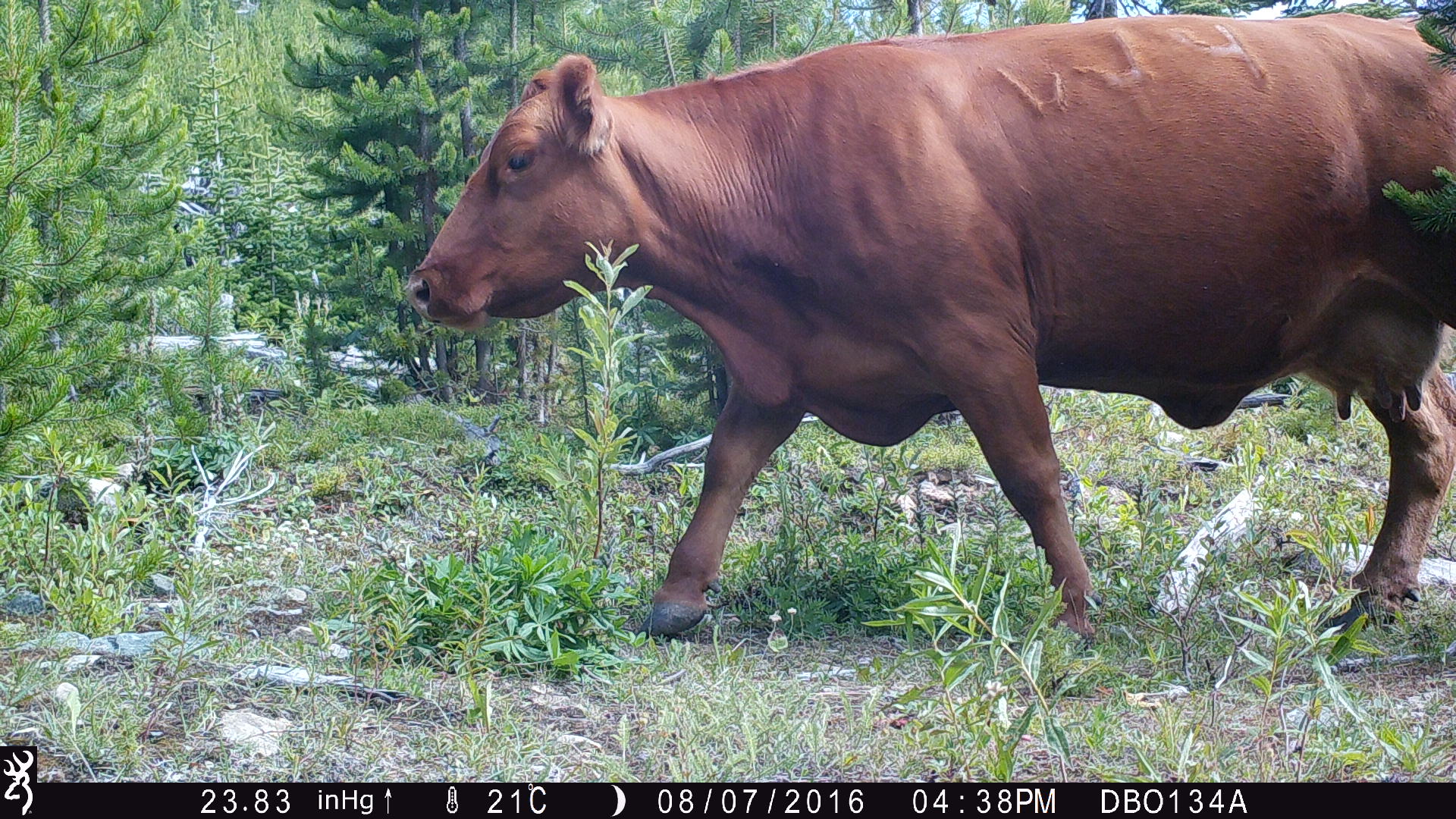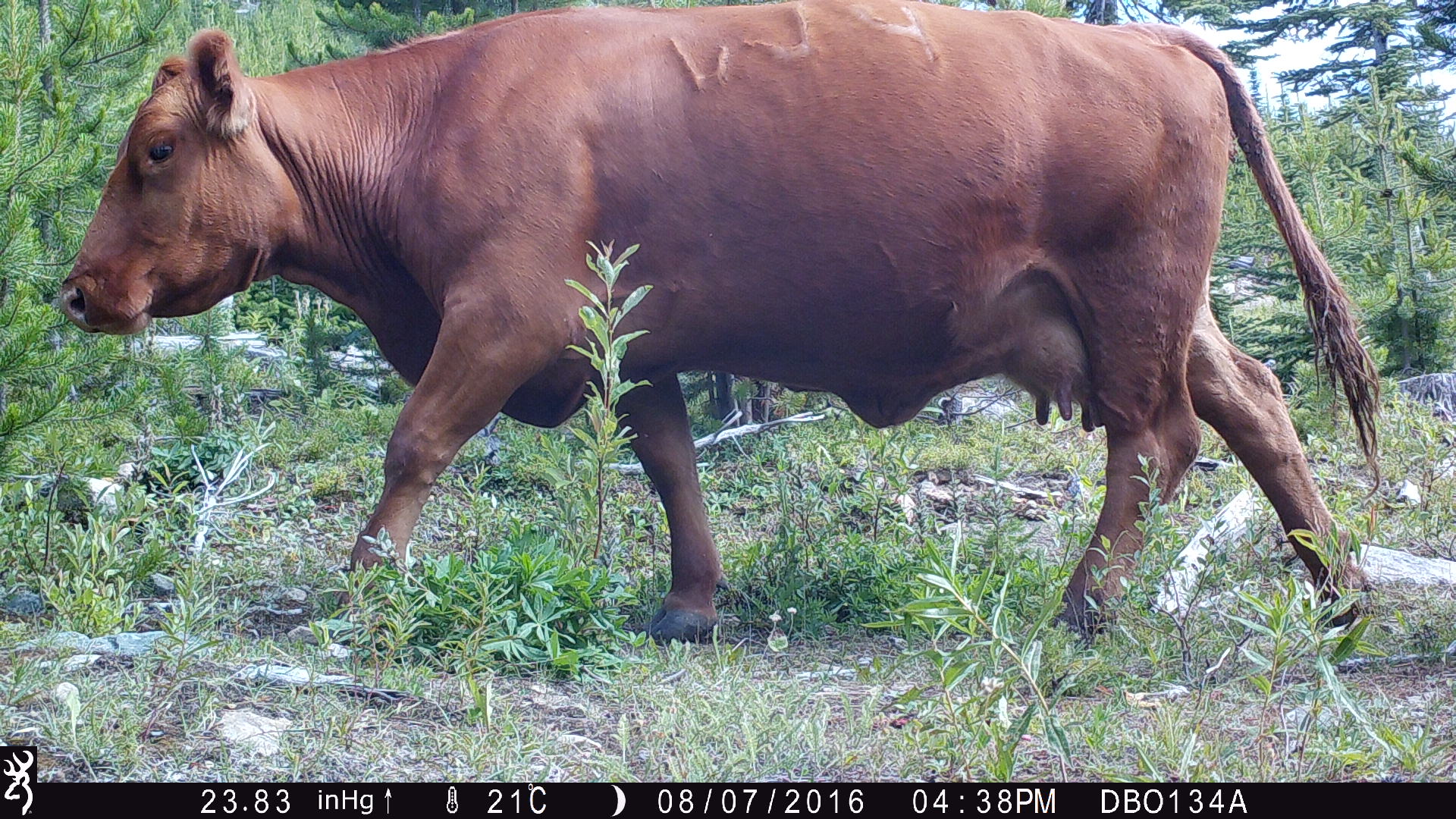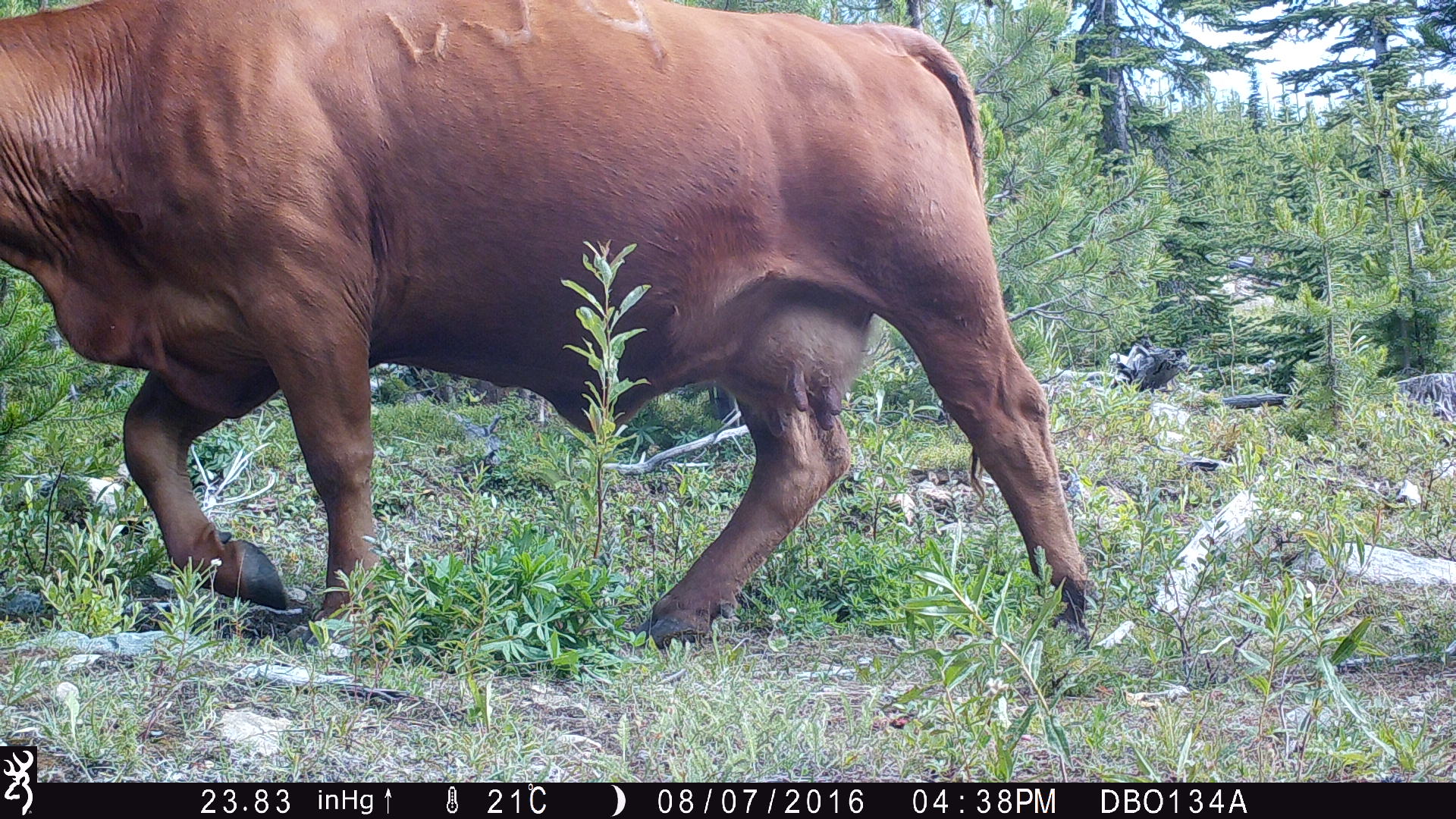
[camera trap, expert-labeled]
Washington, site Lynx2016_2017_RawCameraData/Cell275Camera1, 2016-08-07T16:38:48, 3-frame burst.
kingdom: Animalia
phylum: Chordata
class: Mammalia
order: Artiodactyla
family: Bovidae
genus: Bos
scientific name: Bos taurus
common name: domestic cattle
Domestic cattle (Bos taurus). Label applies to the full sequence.